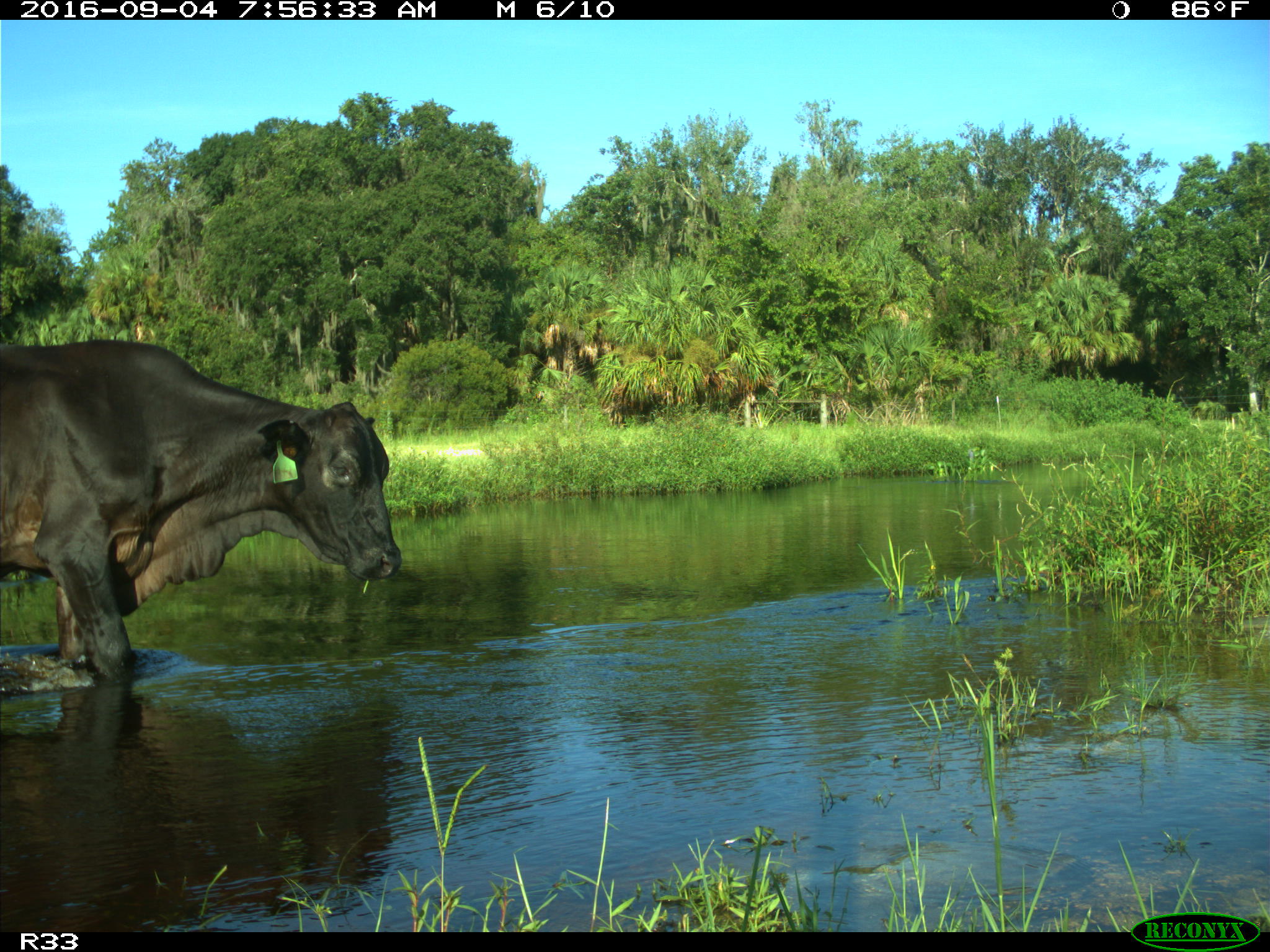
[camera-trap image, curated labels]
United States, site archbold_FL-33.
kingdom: Animalia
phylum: Chordata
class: Mammalia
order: Artiodactyla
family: Bovidae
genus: Bos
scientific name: Bos taurus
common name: domestic cow